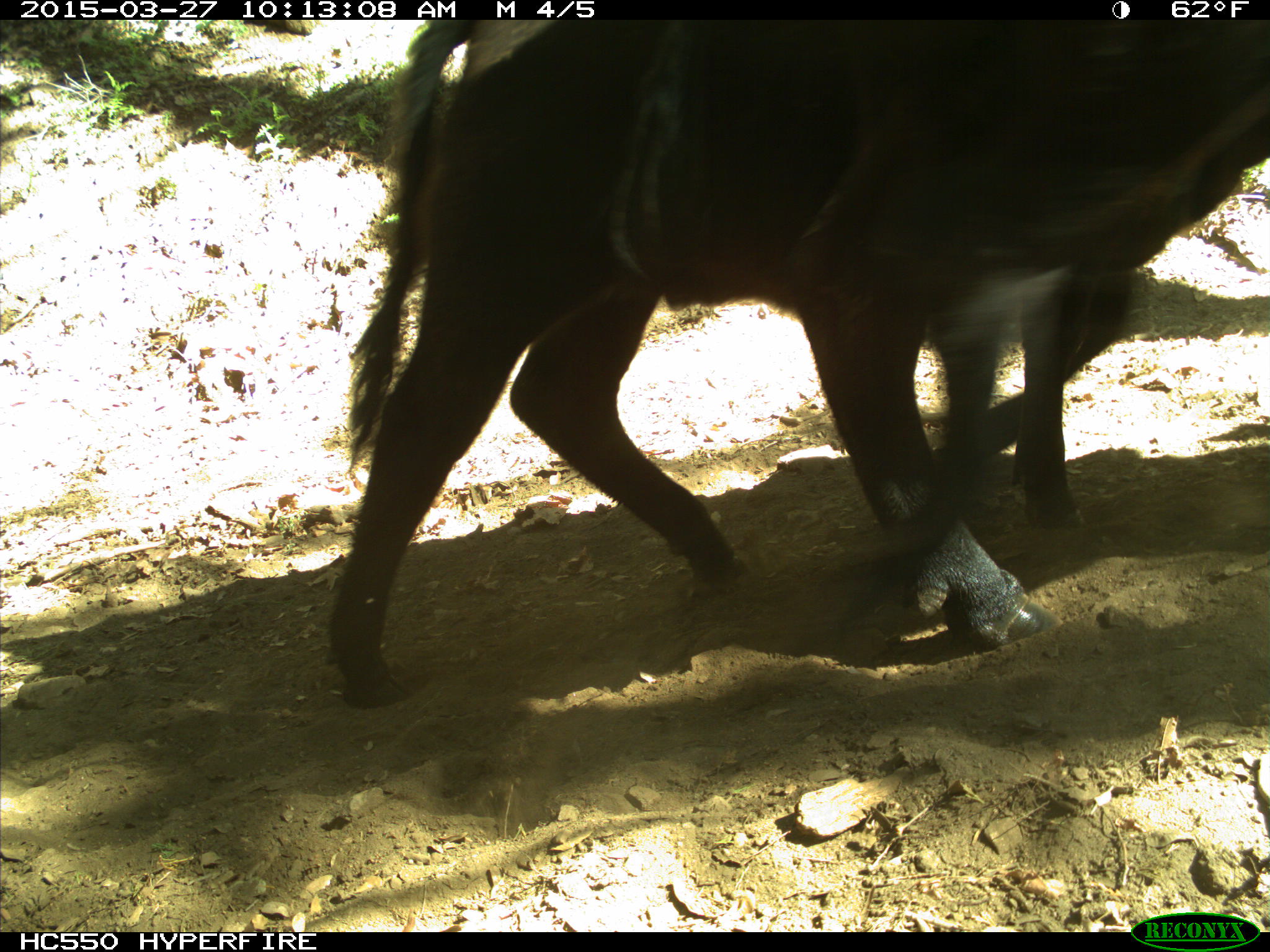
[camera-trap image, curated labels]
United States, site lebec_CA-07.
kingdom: Animalia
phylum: Chordata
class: Mammalia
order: Artiodactyla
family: Bovidae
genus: Bos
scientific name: Bos taurus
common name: domestic cow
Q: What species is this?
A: Bos taurus (domestic cow).